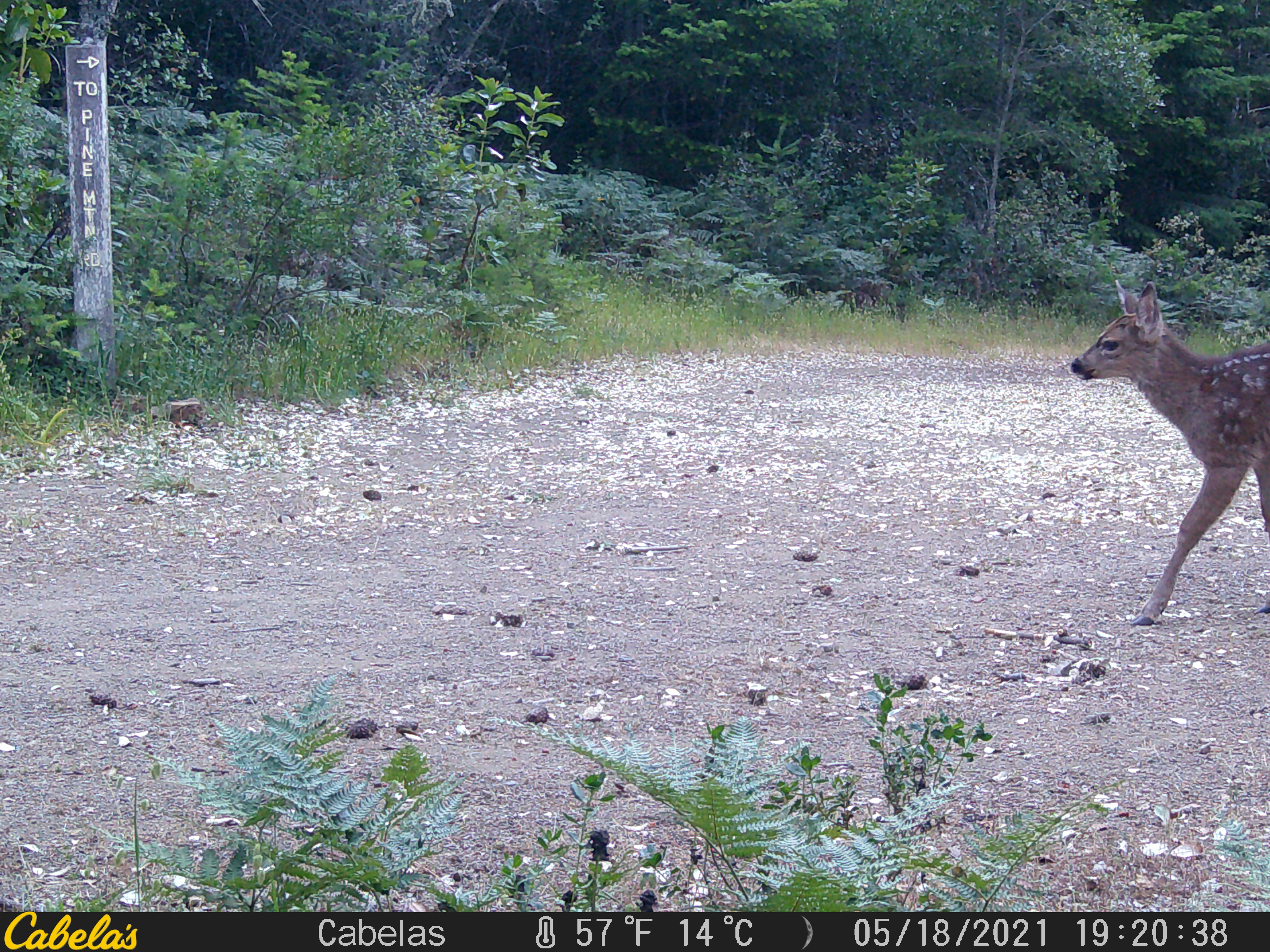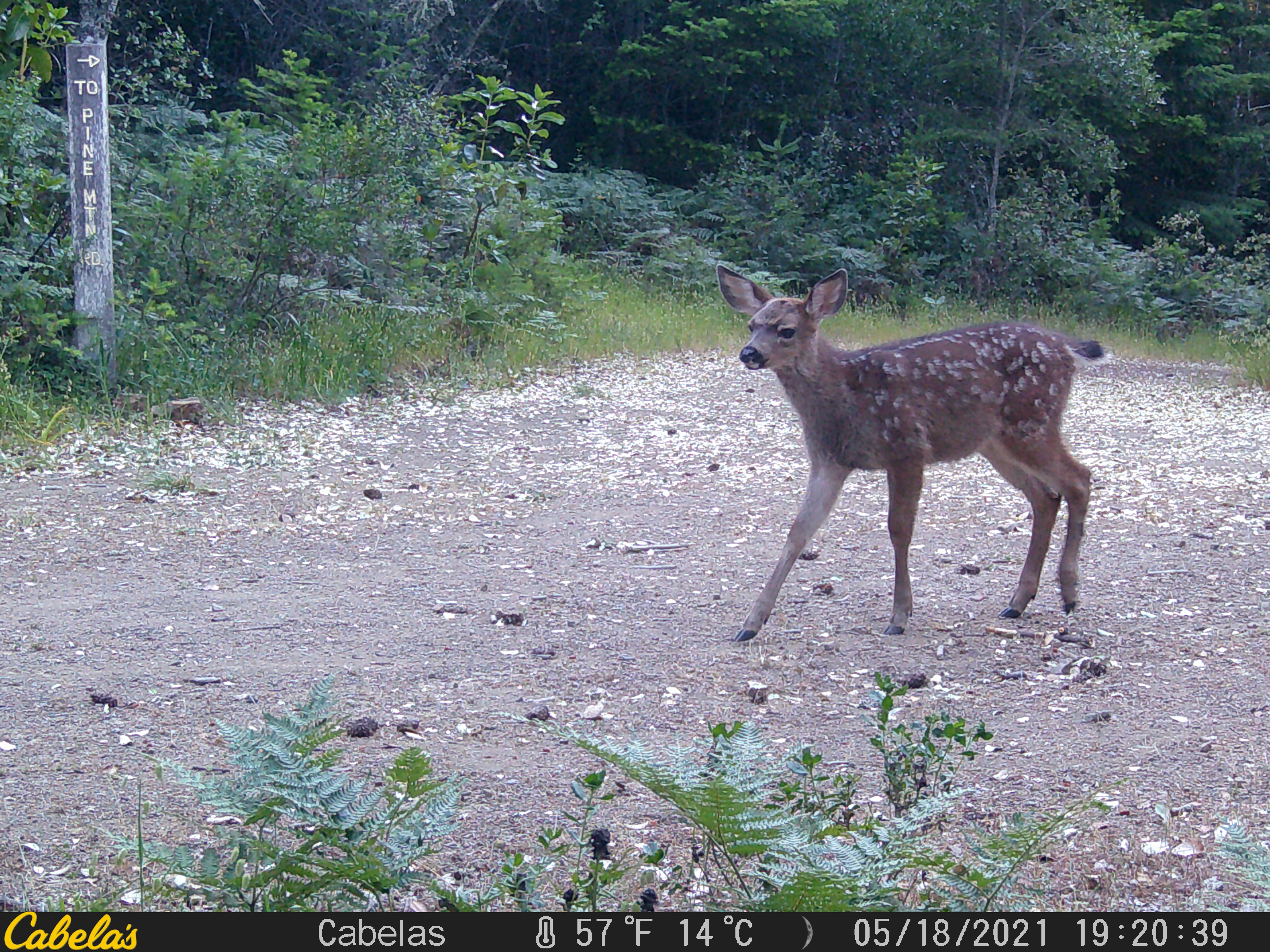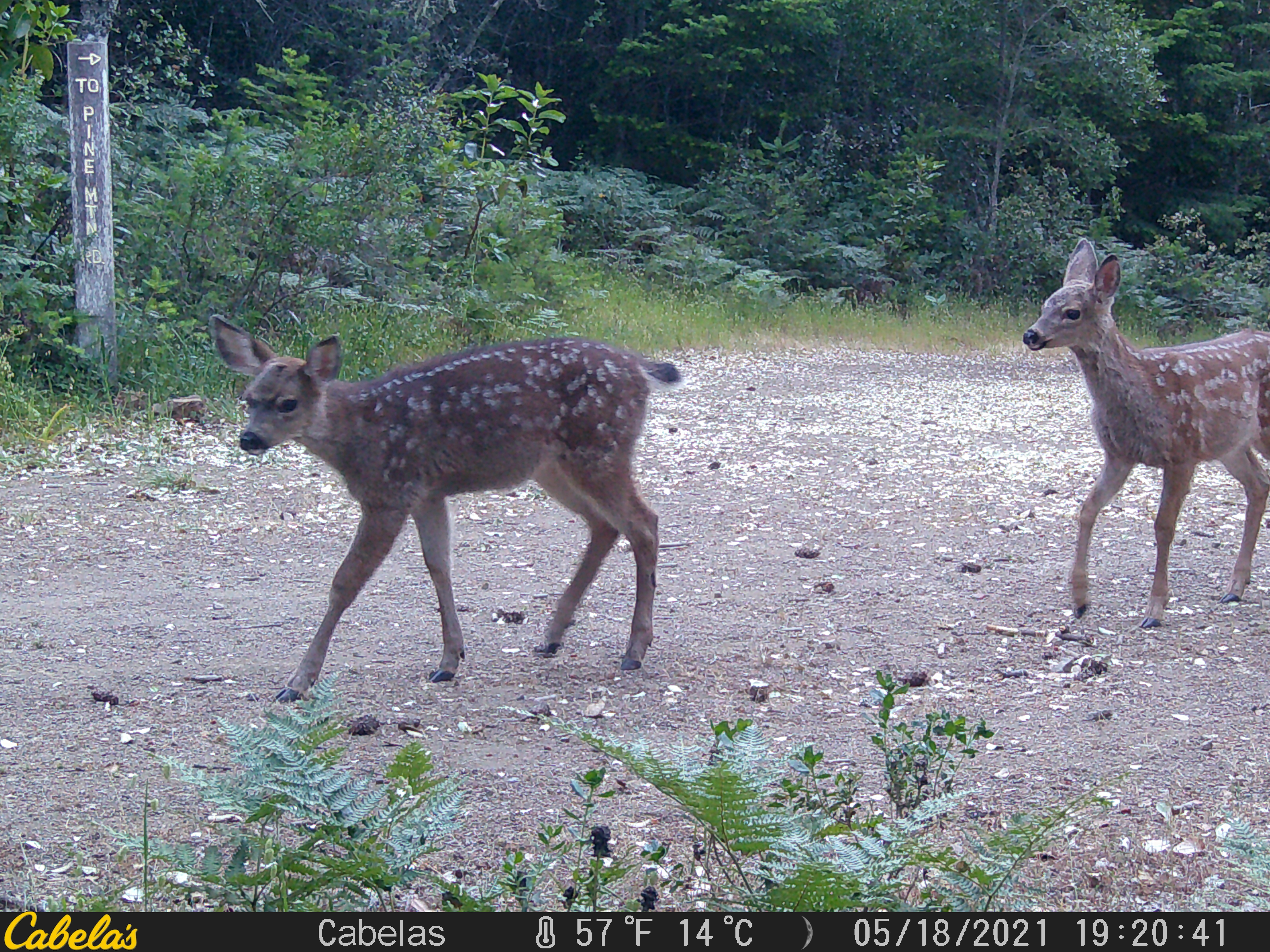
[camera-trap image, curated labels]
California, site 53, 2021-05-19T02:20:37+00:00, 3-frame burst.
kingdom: Animalia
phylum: Chordata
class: Mammalia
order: Artiodactyla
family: Cervidae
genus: Odocoileus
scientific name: Odocoileus hemionus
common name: mule deer